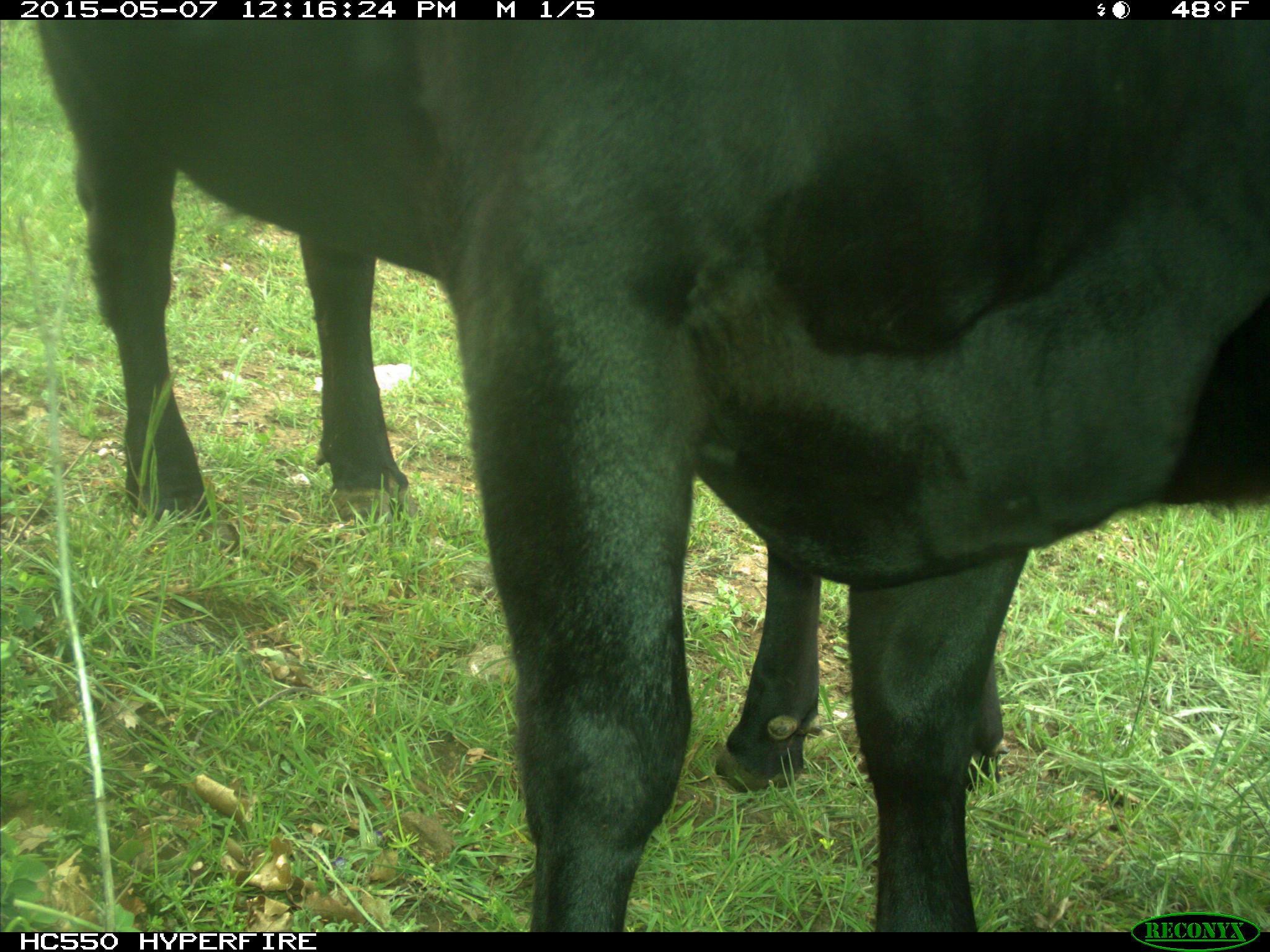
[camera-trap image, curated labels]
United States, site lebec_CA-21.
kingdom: Animalia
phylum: Chordata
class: Mammalia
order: Artiodactyla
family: Bovidae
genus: Bos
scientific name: Bos taurus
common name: domestic cow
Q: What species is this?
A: Bos taurus (domestic cow).